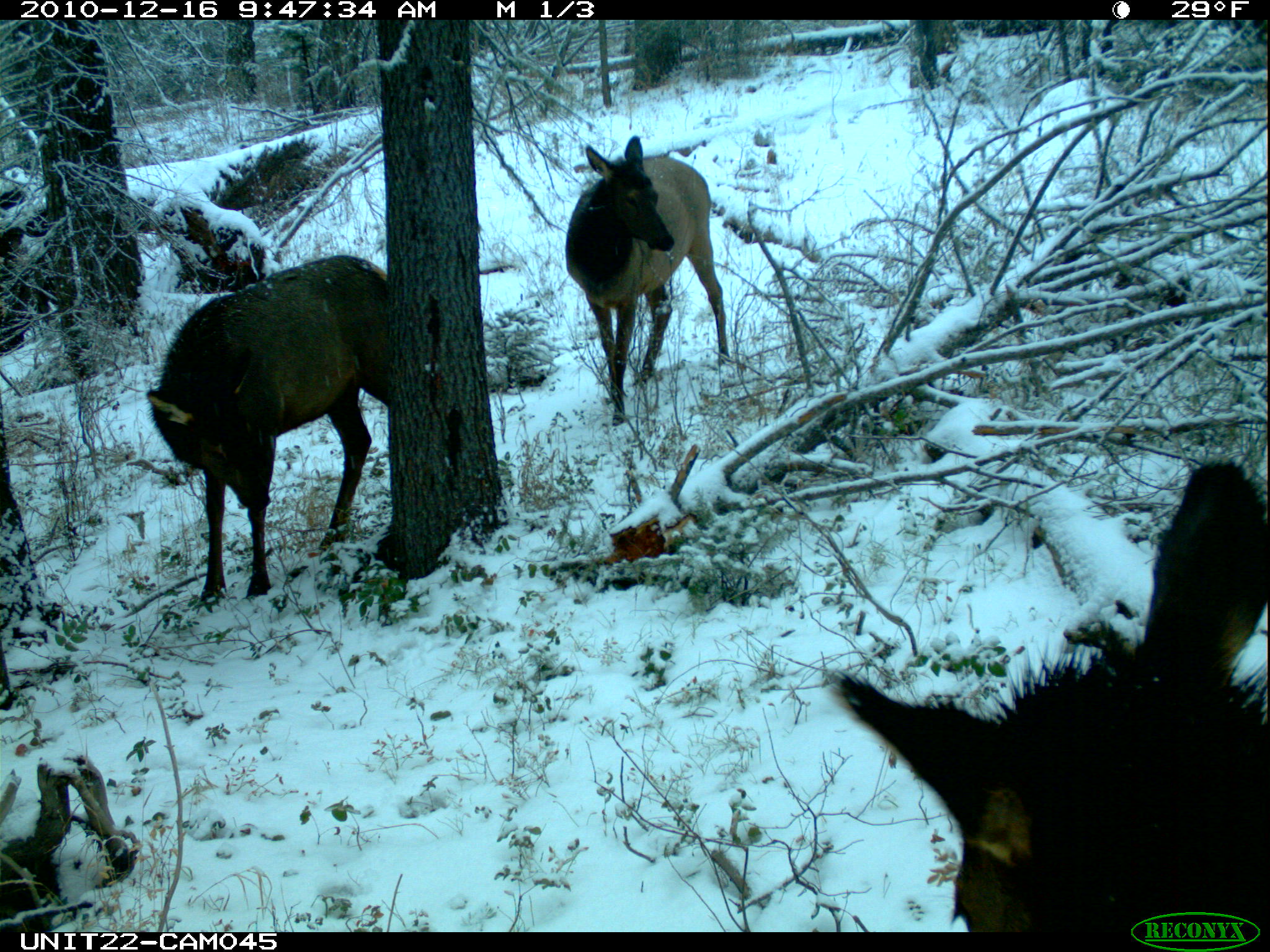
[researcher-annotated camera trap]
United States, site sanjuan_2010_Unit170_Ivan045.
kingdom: Animalia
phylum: Chordata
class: Mammalia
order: Artiodactyla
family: Cervidae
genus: Cervus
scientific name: Cervus elaphus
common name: red deer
Cervus elaphus (red deer).